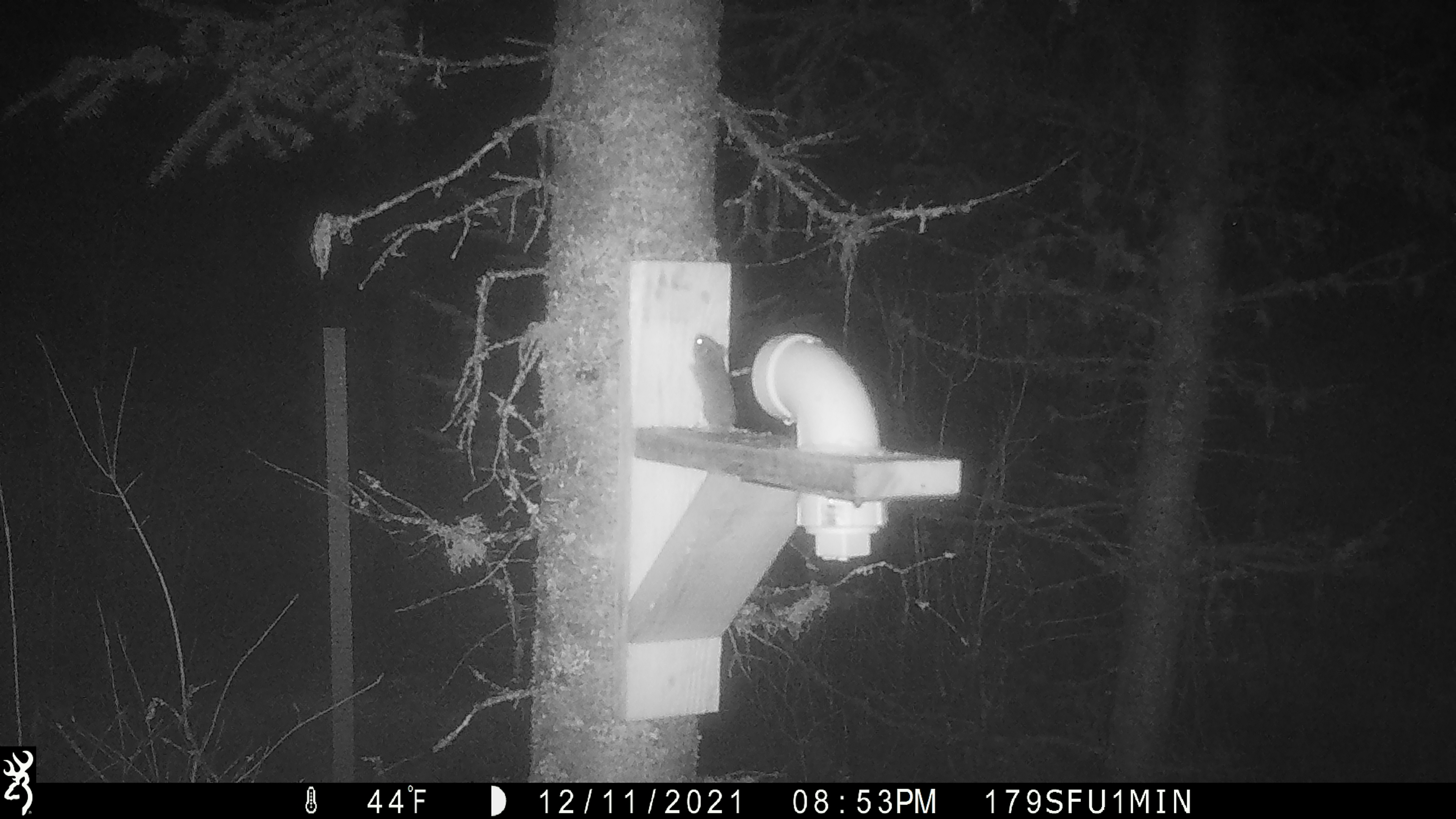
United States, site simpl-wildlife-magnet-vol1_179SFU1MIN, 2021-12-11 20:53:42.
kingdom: Animalia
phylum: Chordata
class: Mammalia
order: Rodentia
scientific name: Rodentia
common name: mouse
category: mouse sp.